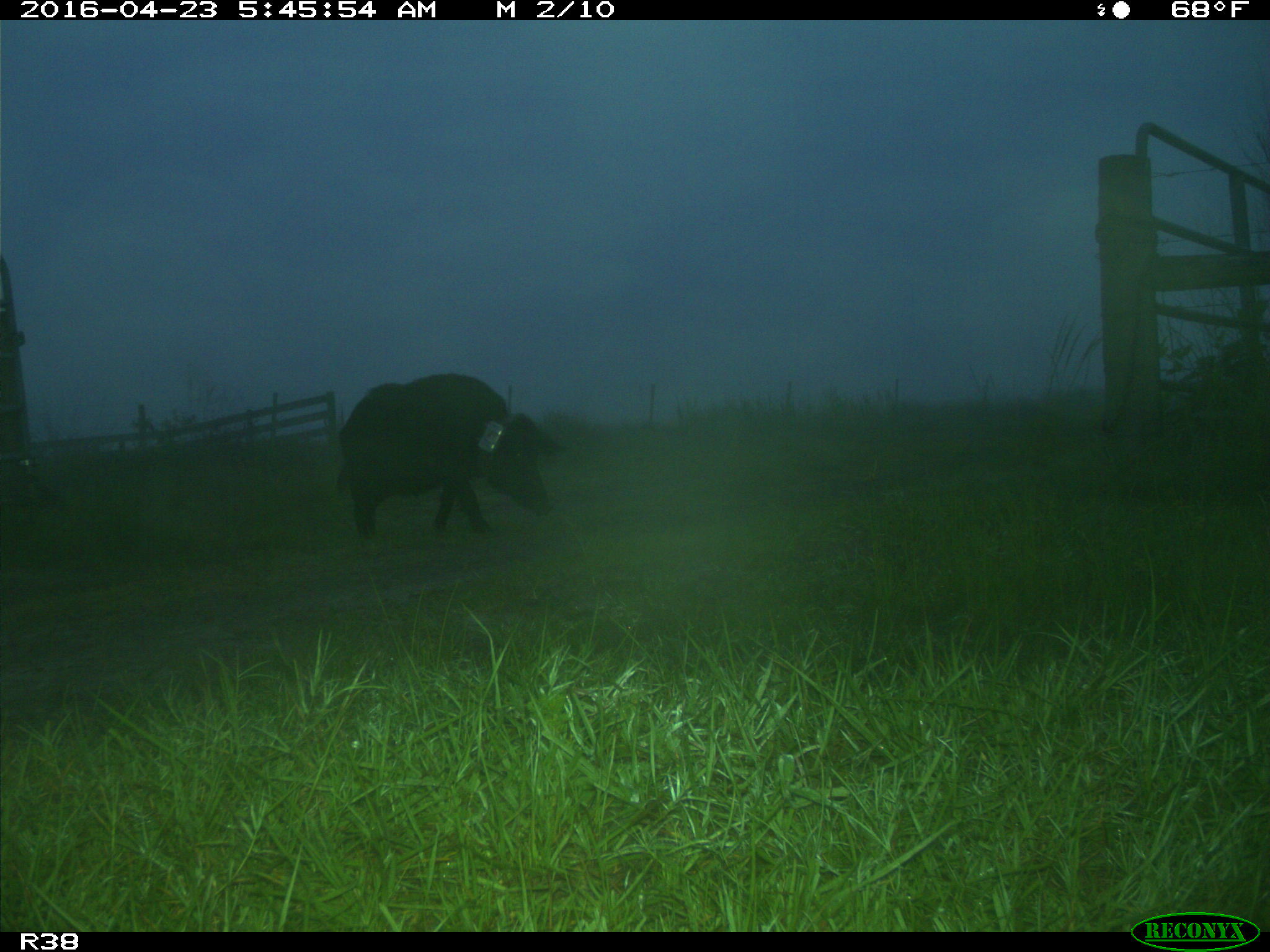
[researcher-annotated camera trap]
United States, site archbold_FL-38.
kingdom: Animalia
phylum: Chordata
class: Mammalia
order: Artiodactyla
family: Suidae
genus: Sus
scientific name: Sus scrofa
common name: wild boar